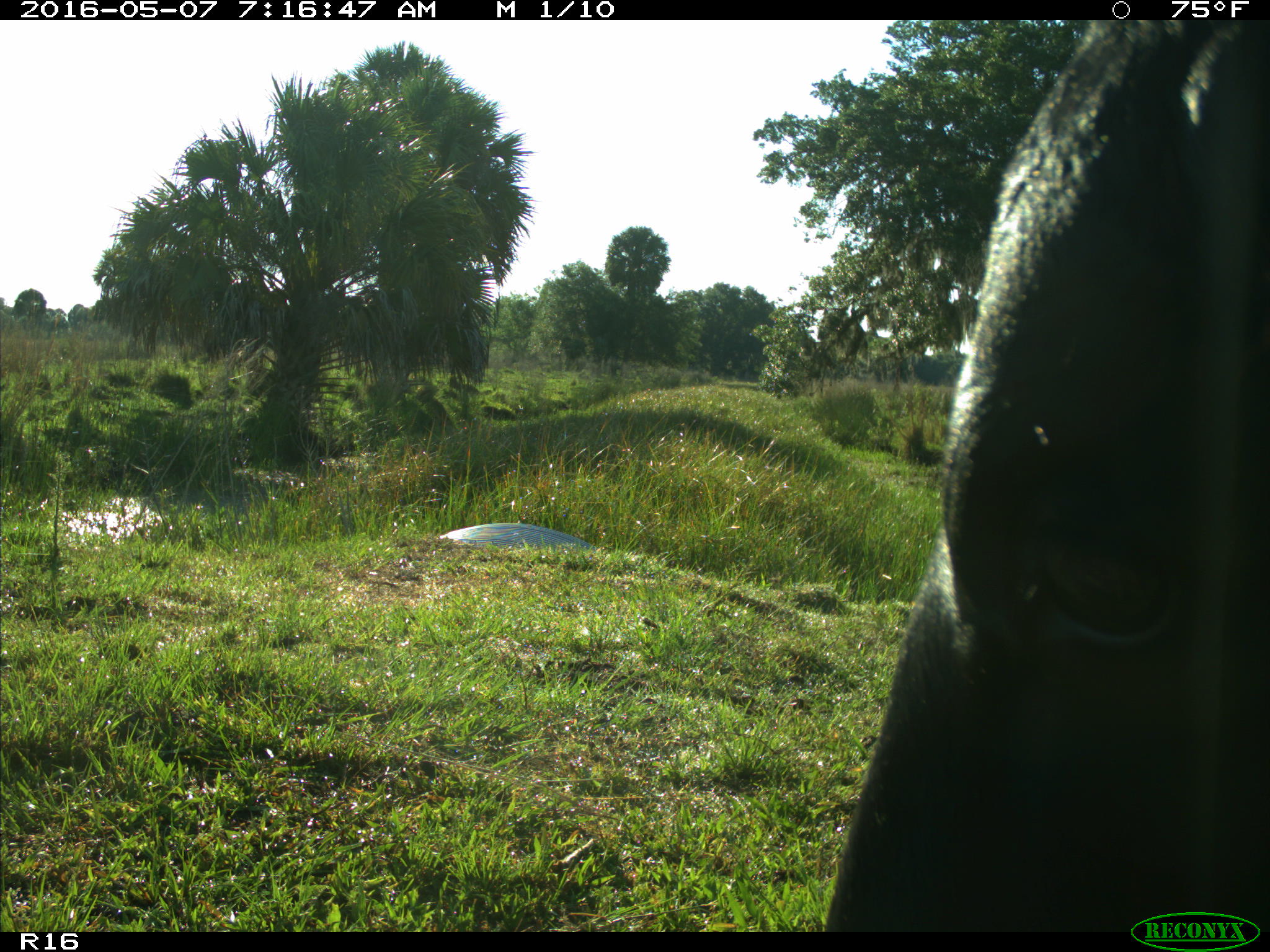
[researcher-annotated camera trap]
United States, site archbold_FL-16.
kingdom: Animalia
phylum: Chordata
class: Mammalia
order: Artiodactyla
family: Bovidae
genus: Bos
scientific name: Bos taurus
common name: domestic cow